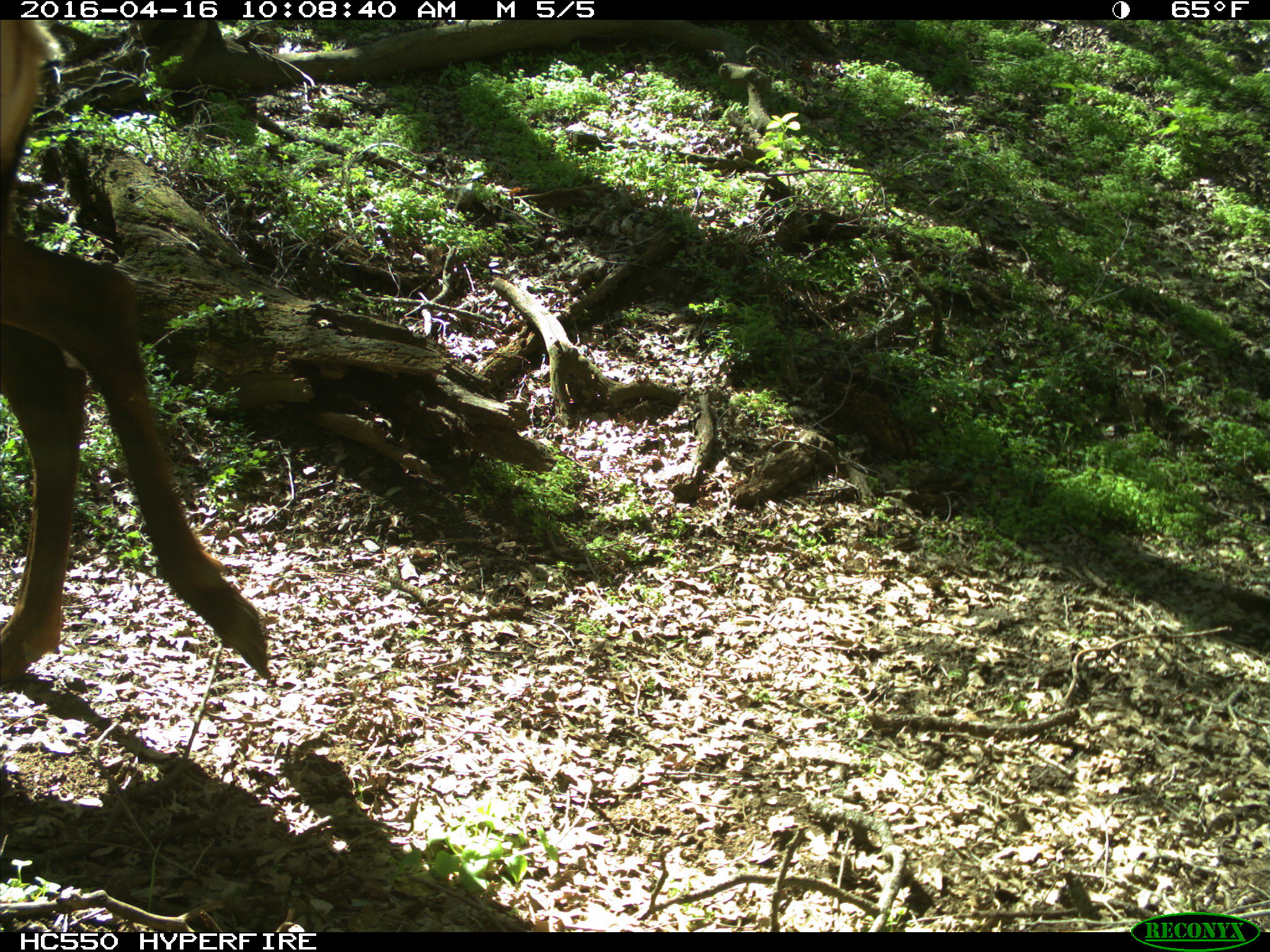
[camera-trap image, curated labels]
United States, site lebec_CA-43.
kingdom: Animalia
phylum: Chordata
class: Mammalia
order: Artiodactyla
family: Cervidae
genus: Cervus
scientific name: Cervus canadensis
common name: elk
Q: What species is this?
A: Cervus canadensis (elk).